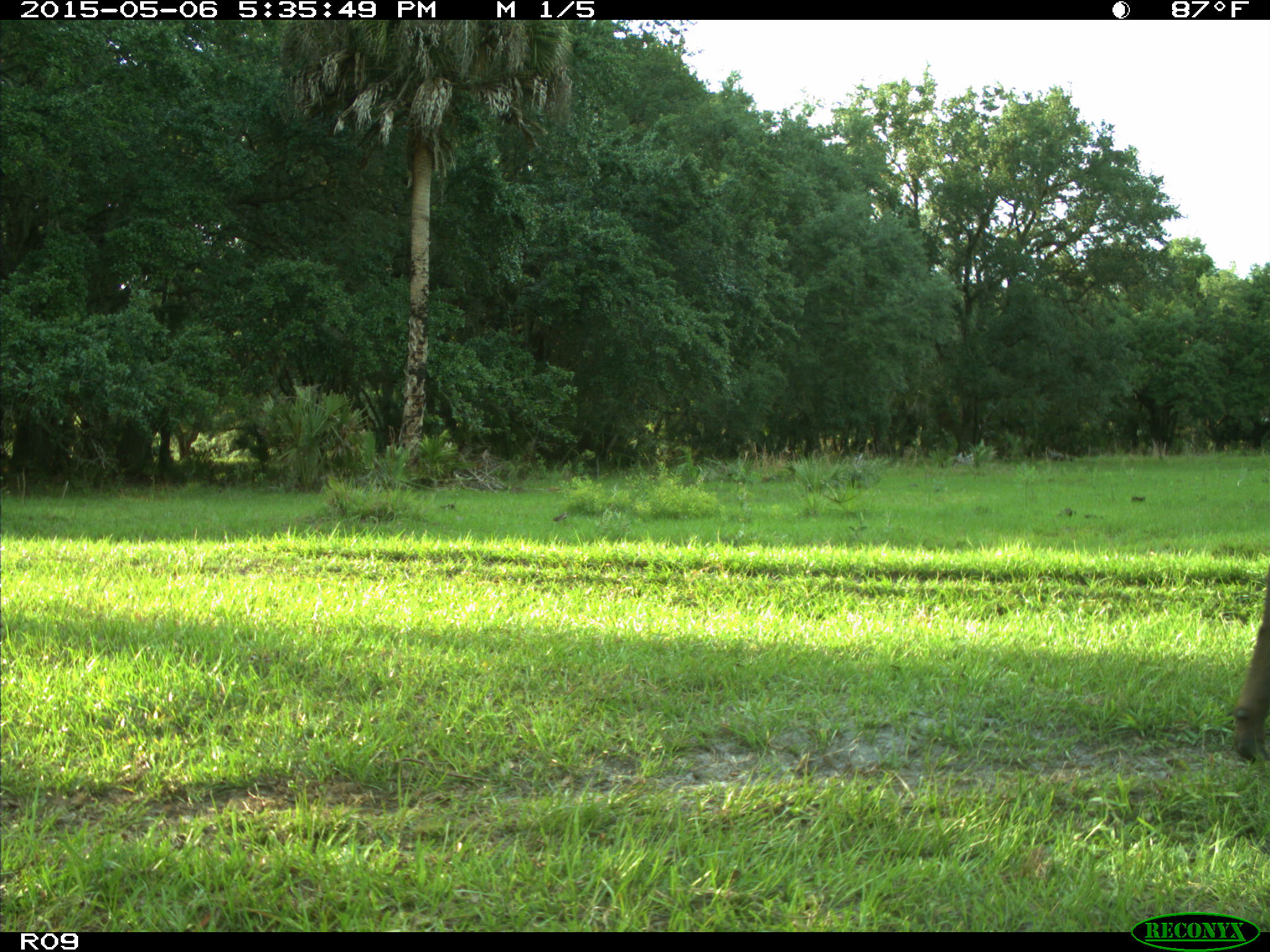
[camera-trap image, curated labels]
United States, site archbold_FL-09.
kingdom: Animalia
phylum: Chordata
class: Mammalia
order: Artiodactyla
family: Bovidae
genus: Bos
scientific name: Bos taurus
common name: domestic cow